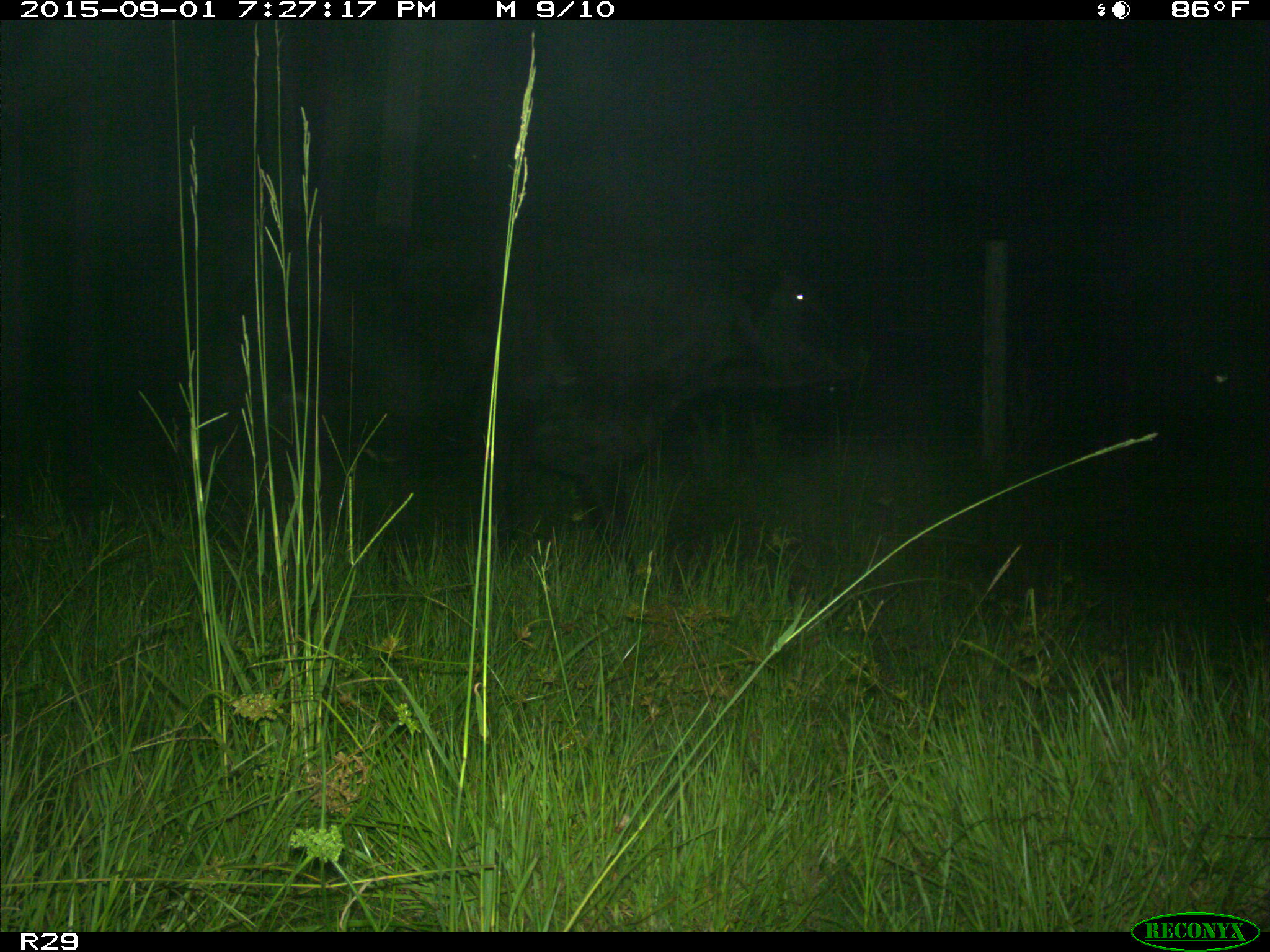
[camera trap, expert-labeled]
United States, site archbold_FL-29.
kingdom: Animalia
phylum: Chordata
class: Mammalia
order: Artiodactyla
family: Bovidae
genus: Bos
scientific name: Bos taurus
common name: domestic cow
Bos taurus (domestic cow).